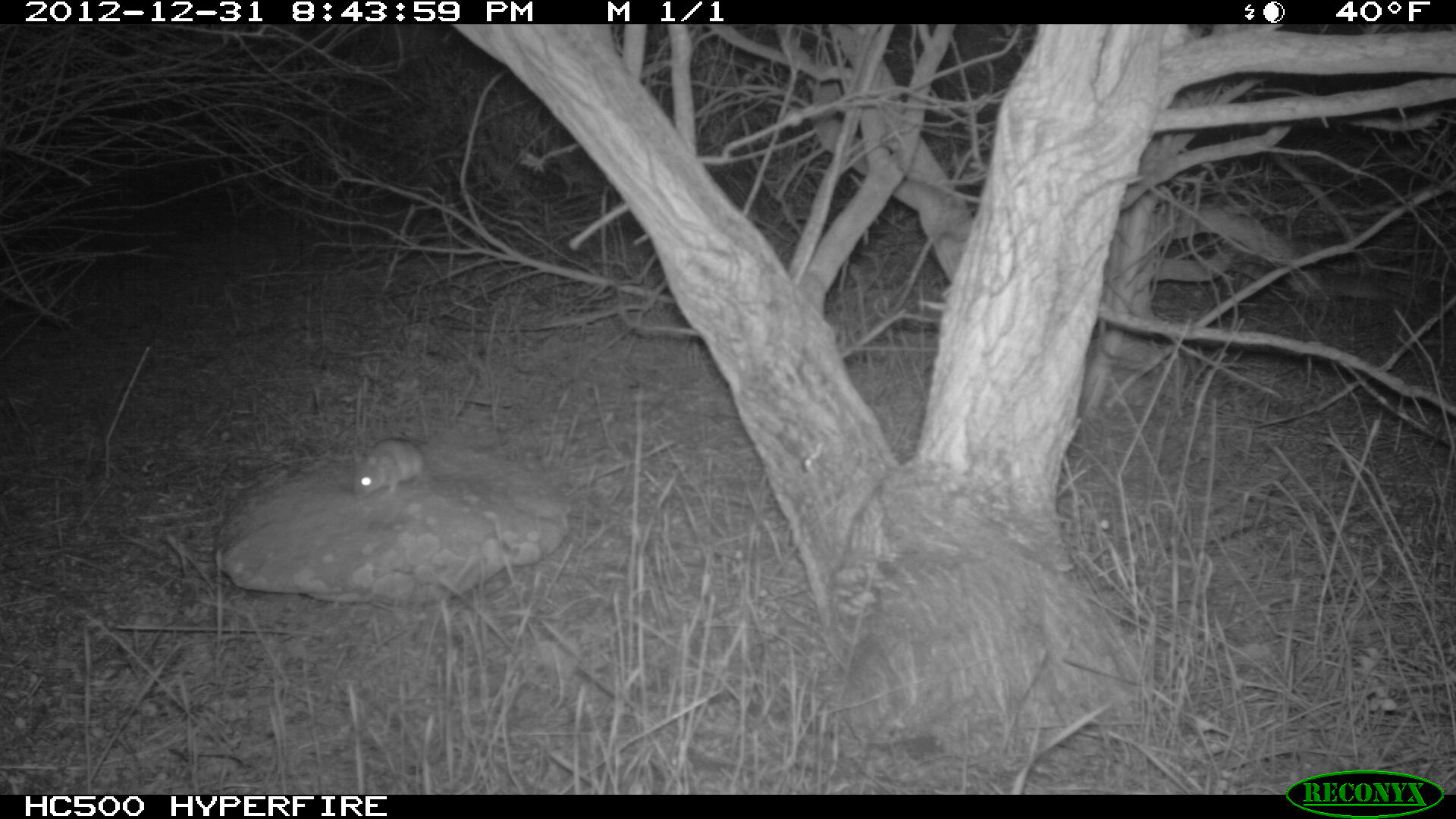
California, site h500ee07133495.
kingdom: Animalia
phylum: Chordata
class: Mammalia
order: Rodentia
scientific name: Rodentia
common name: rodent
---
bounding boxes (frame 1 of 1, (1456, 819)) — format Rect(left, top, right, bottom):
rodent: Rect(352, 437, 423, 495)